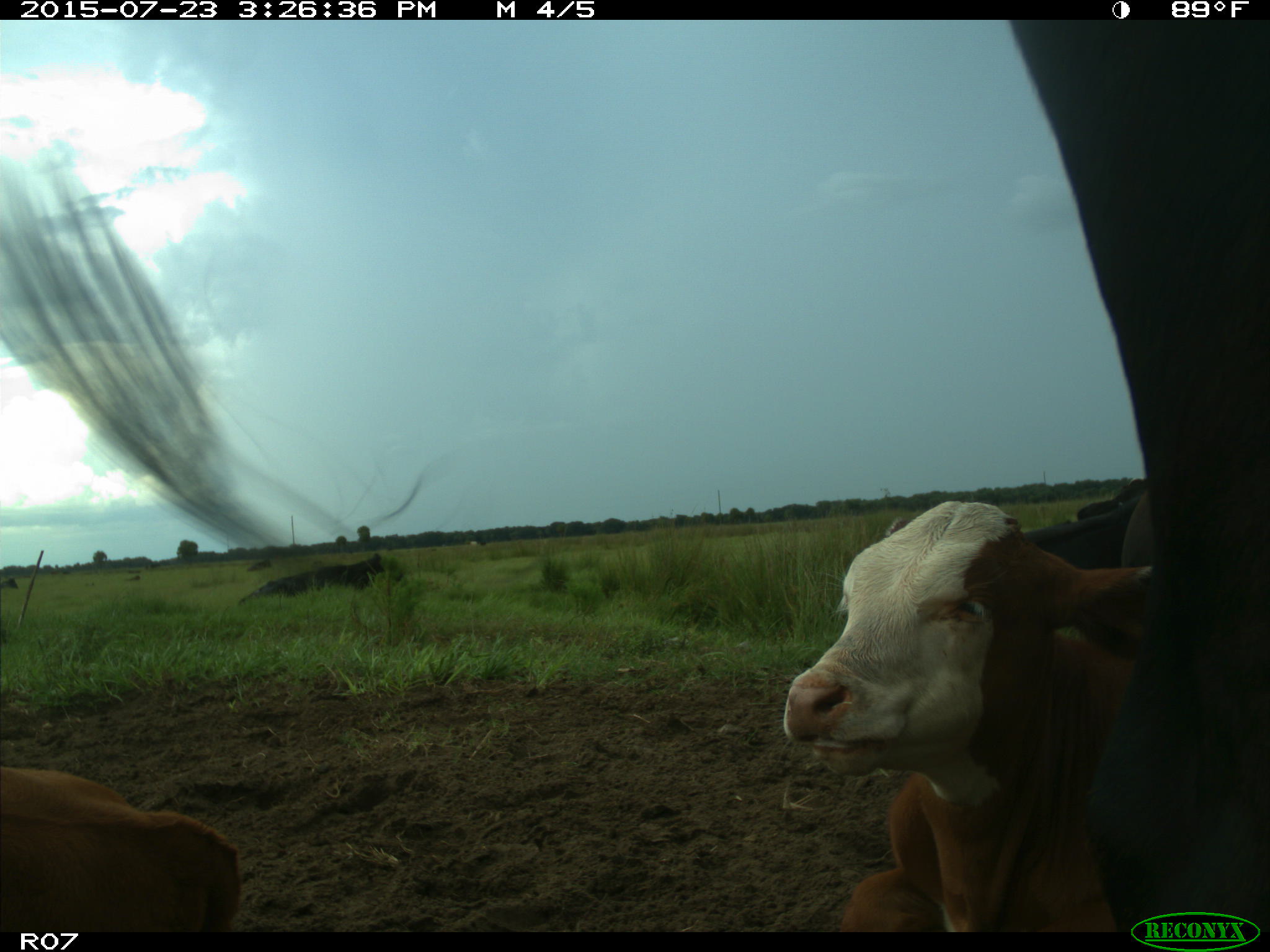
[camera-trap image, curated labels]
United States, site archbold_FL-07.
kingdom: Animalia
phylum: Chordata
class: Mammalia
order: Artiodactyla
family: Bovidae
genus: Bos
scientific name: Bos taurus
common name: domestic cow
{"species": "Bos taurus (domestic cow)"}